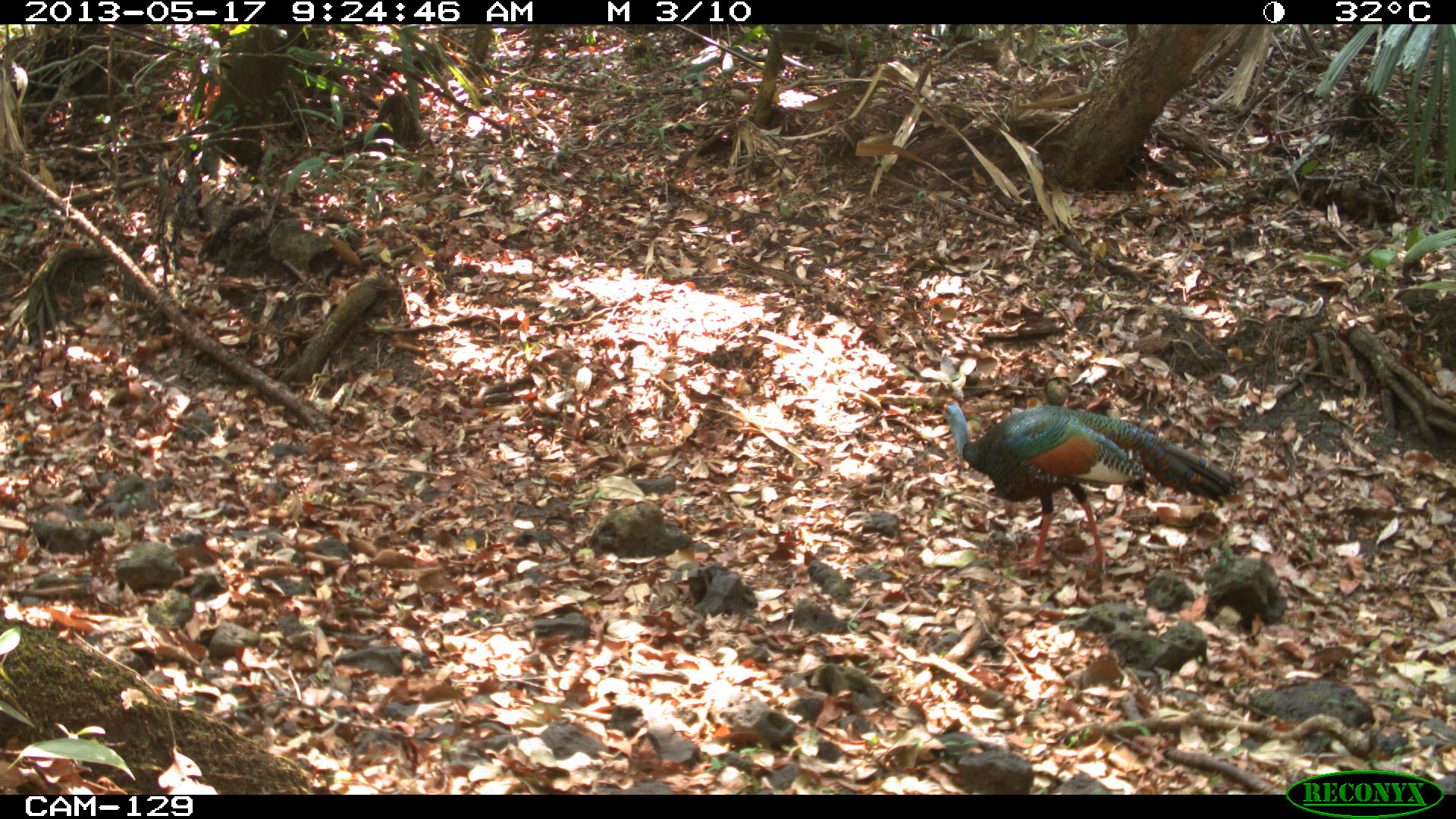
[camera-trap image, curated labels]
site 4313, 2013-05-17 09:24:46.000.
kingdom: Animalia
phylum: Chordata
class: Aves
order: Galliformes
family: Phasianidae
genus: Meleagris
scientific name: Meleagris ocellata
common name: ocellated turkey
Meleagris ocellata (ocellated turkey), count 1, sex male.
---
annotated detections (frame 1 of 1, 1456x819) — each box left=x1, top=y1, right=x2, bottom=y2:
meleagris ocellata: left=942, top=397, right=1241, bottom=570